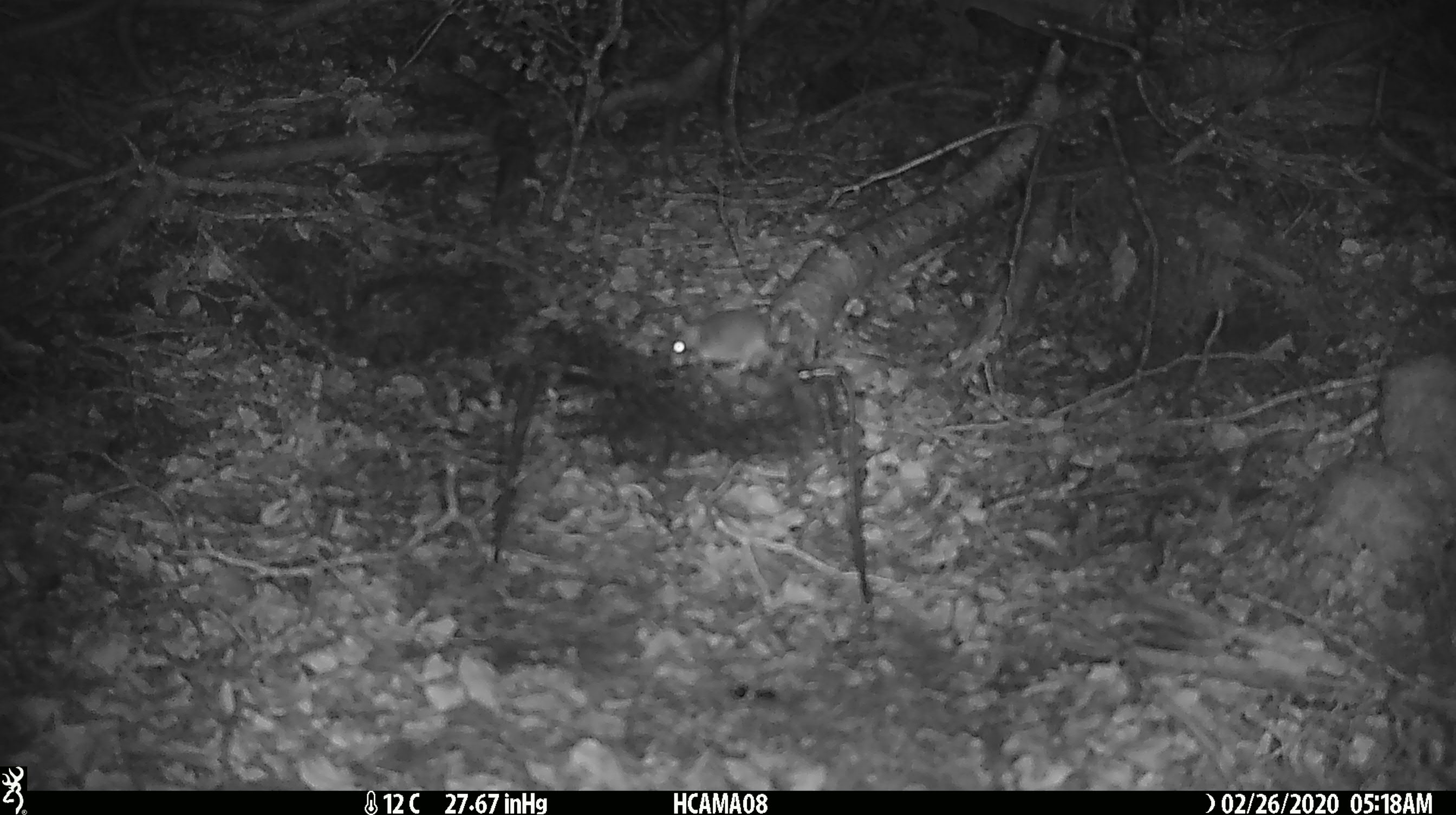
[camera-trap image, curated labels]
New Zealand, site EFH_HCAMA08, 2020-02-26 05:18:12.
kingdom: Animalia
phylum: Chordata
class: Mammalia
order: Rodentia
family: Muridae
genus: Mus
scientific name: Mus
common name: mouse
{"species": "mouse (Mus)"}